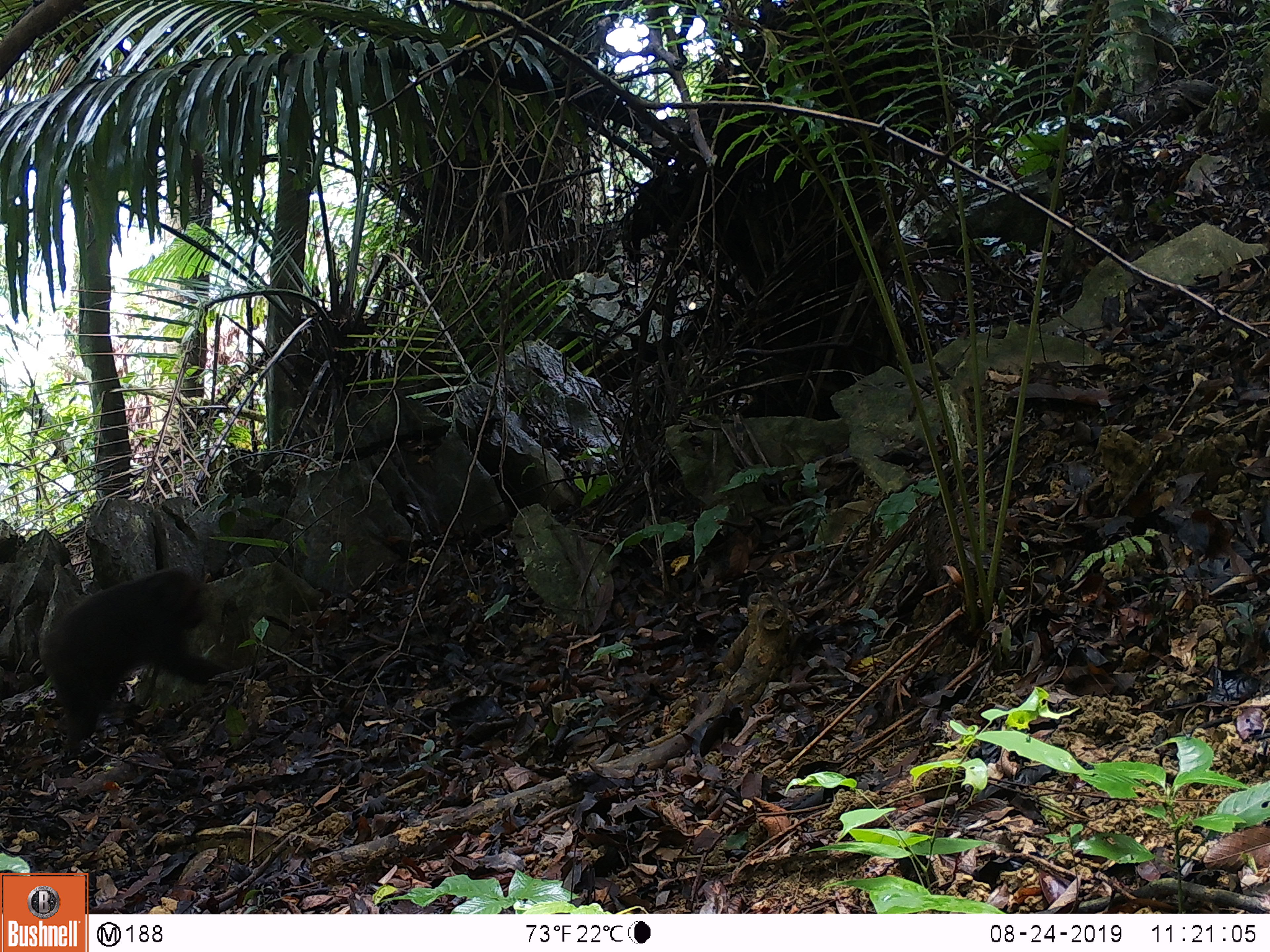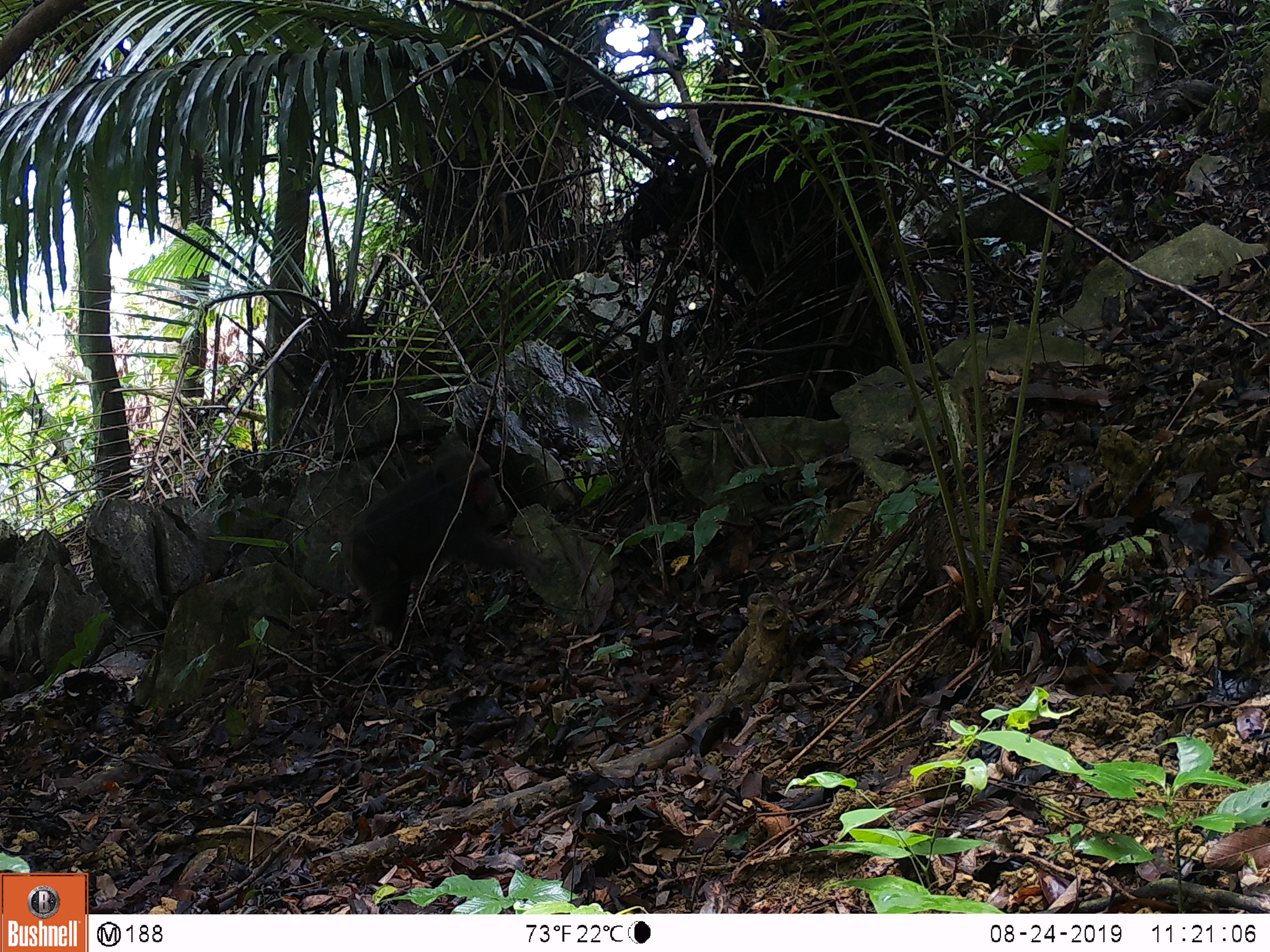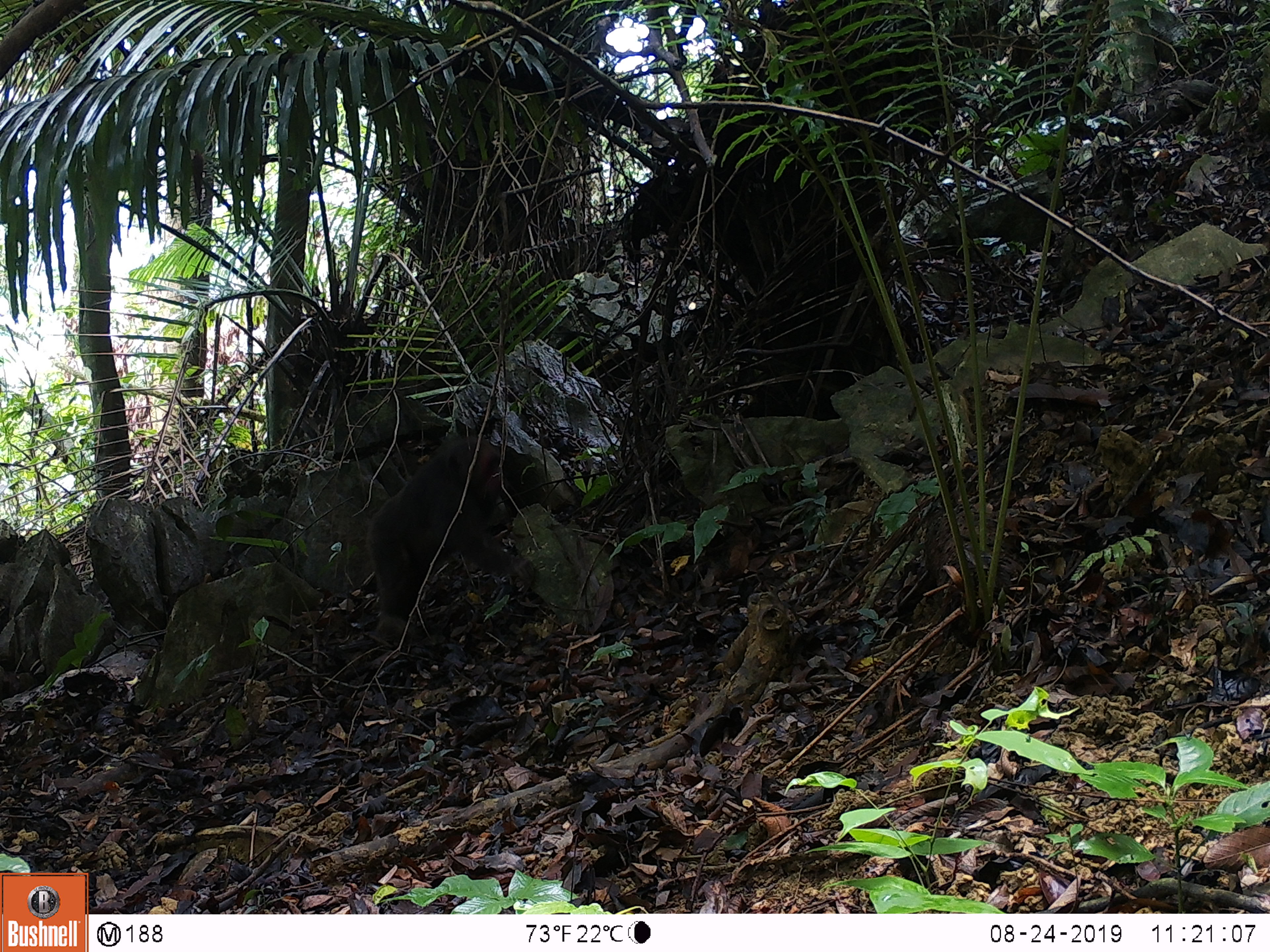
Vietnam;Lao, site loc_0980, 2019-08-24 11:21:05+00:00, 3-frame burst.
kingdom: Animalia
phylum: Chordata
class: Mammalia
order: Primates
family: Cercopithecidae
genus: Macaca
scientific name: Macaca arctoides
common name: stump-tailed macaque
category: stump tailed macaque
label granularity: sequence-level